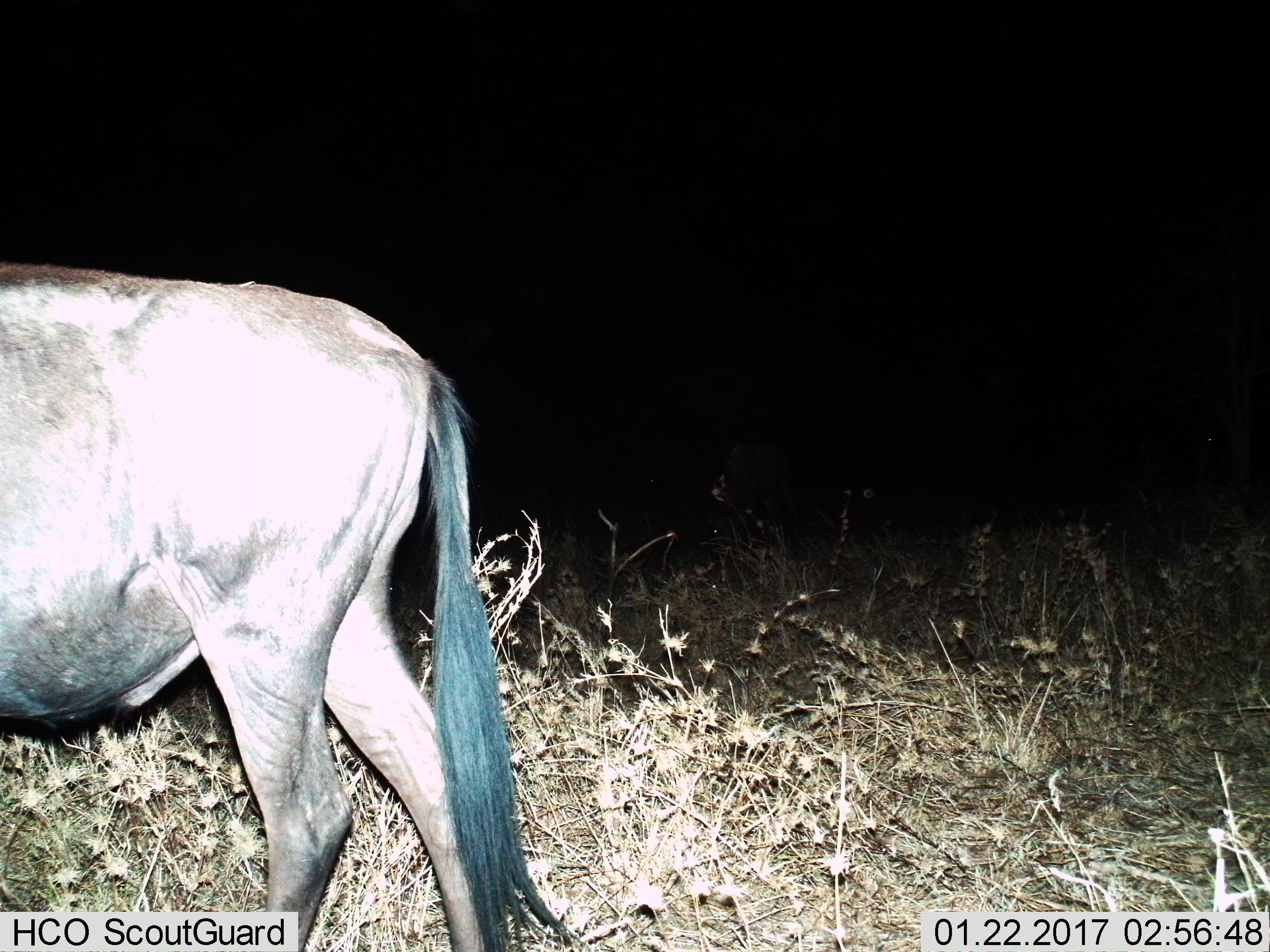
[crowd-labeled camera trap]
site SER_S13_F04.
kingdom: Animalia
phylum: Chordata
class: Mammalia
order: Artiodactyla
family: Bovidae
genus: Connochaetes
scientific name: Connochaetes taurinus taurinus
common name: blue wildebeest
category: wildebeestblue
Wildebeestblue (blue wildebeest) (Connochaetes taurinus taurinus), count 1. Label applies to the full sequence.